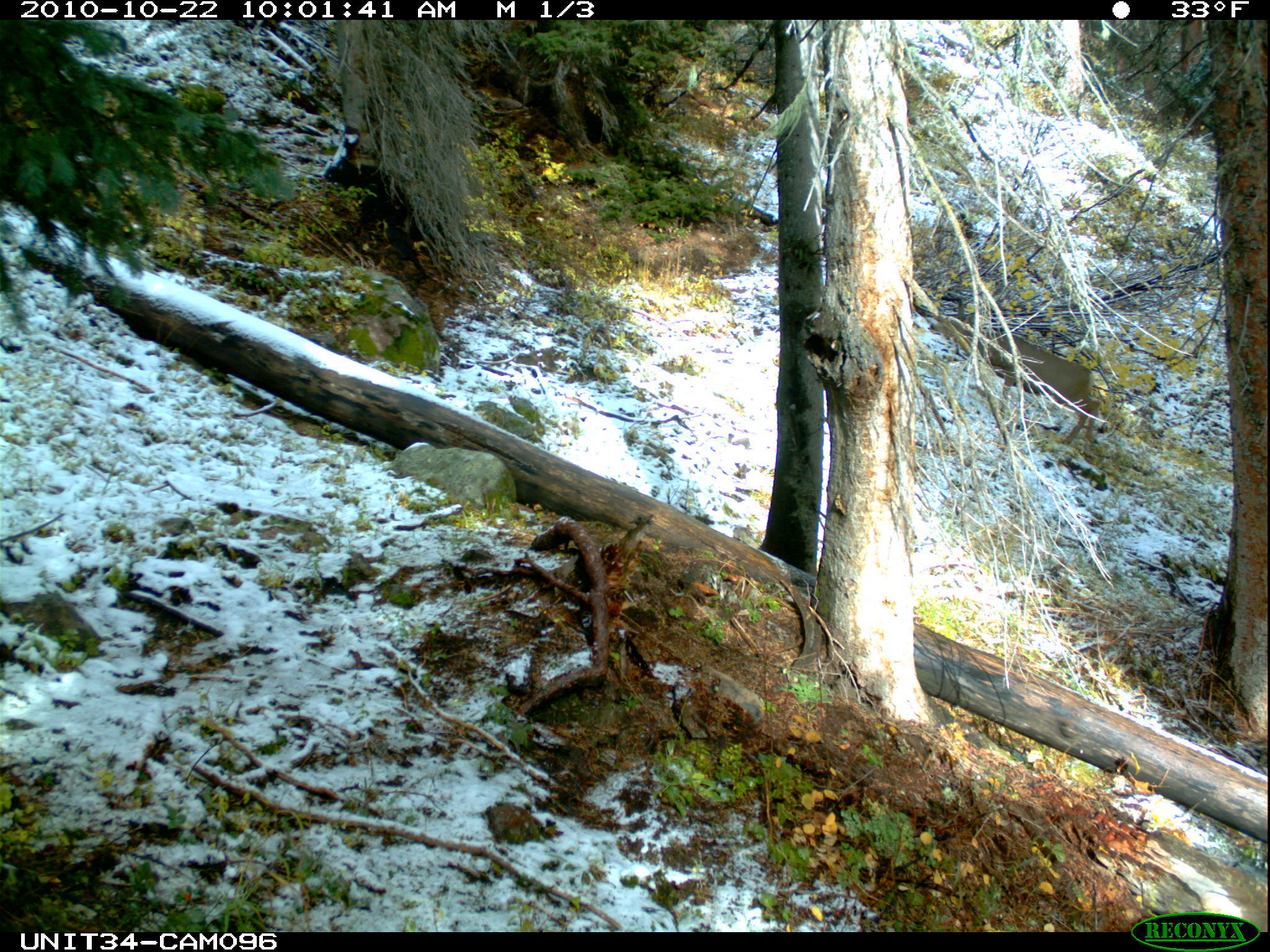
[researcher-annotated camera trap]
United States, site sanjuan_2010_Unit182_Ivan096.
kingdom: Animalia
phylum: Chordata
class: Mammalia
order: Artiodactyla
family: Cervidae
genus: Odocoileus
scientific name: Odocoileus hemionus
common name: mule deer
Odocoileus hemionus (mule deer).